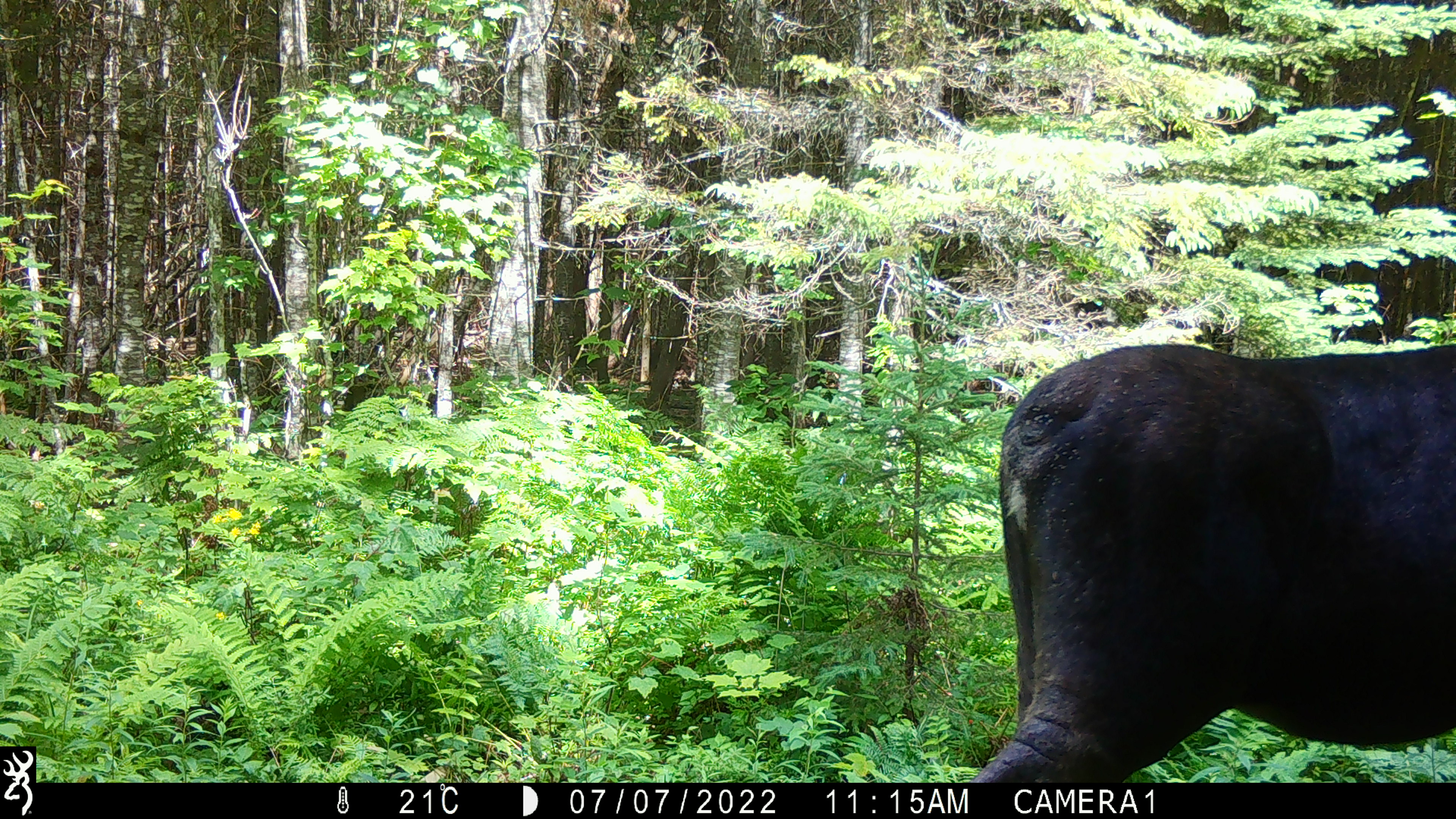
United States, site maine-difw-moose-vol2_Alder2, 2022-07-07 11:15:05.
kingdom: Animalia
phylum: Chordata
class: Mammalia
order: Artiodactyla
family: Cervidae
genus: Alces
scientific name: Alces alces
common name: moose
Moose (Alces alces).